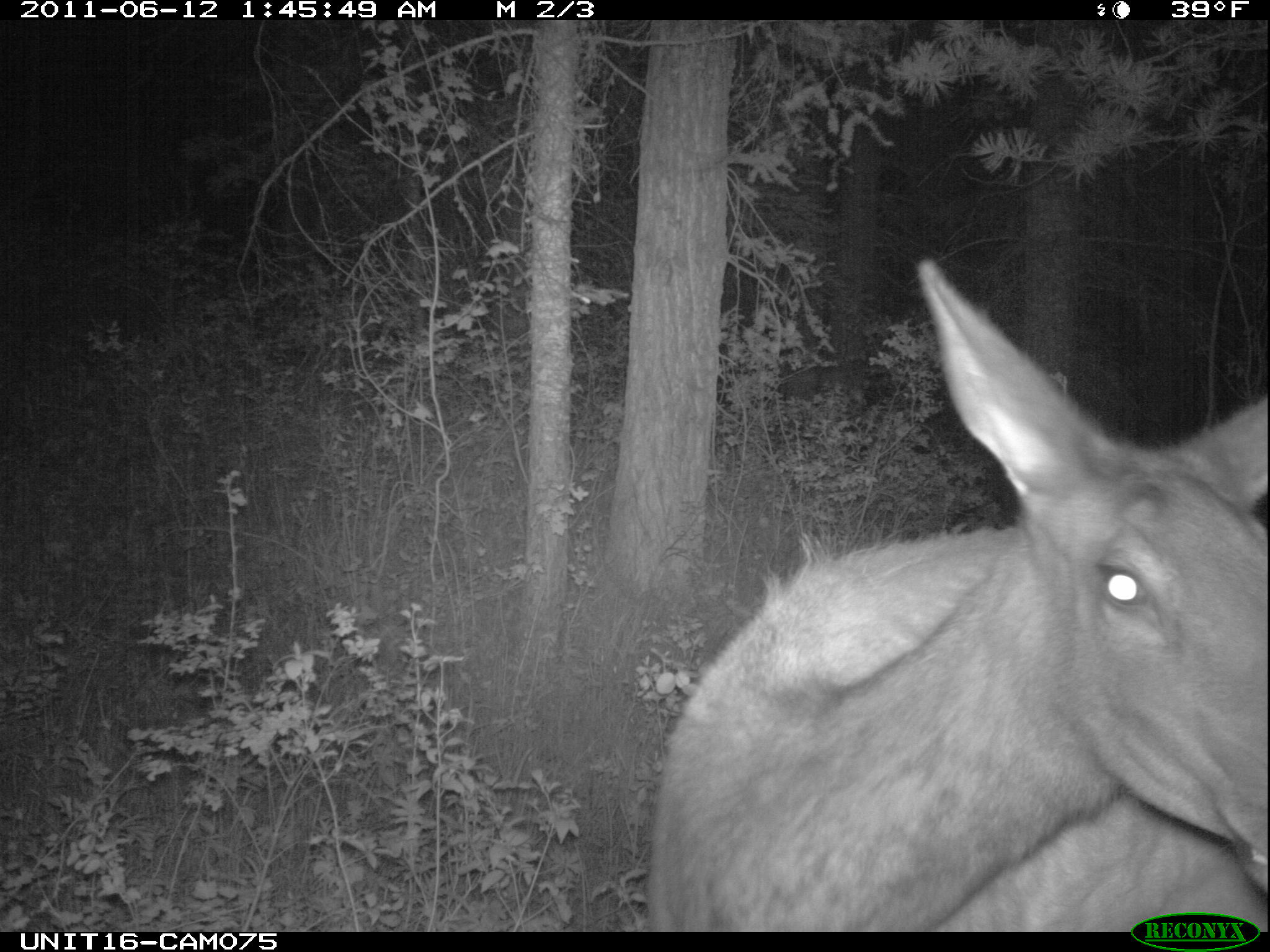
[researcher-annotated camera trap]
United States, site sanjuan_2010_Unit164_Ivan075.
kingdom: Animalia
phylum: Chordata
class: Mammalia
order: Artiodactyla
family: Cervidae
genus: Cervus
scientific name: Cervus elaphus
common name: red deer